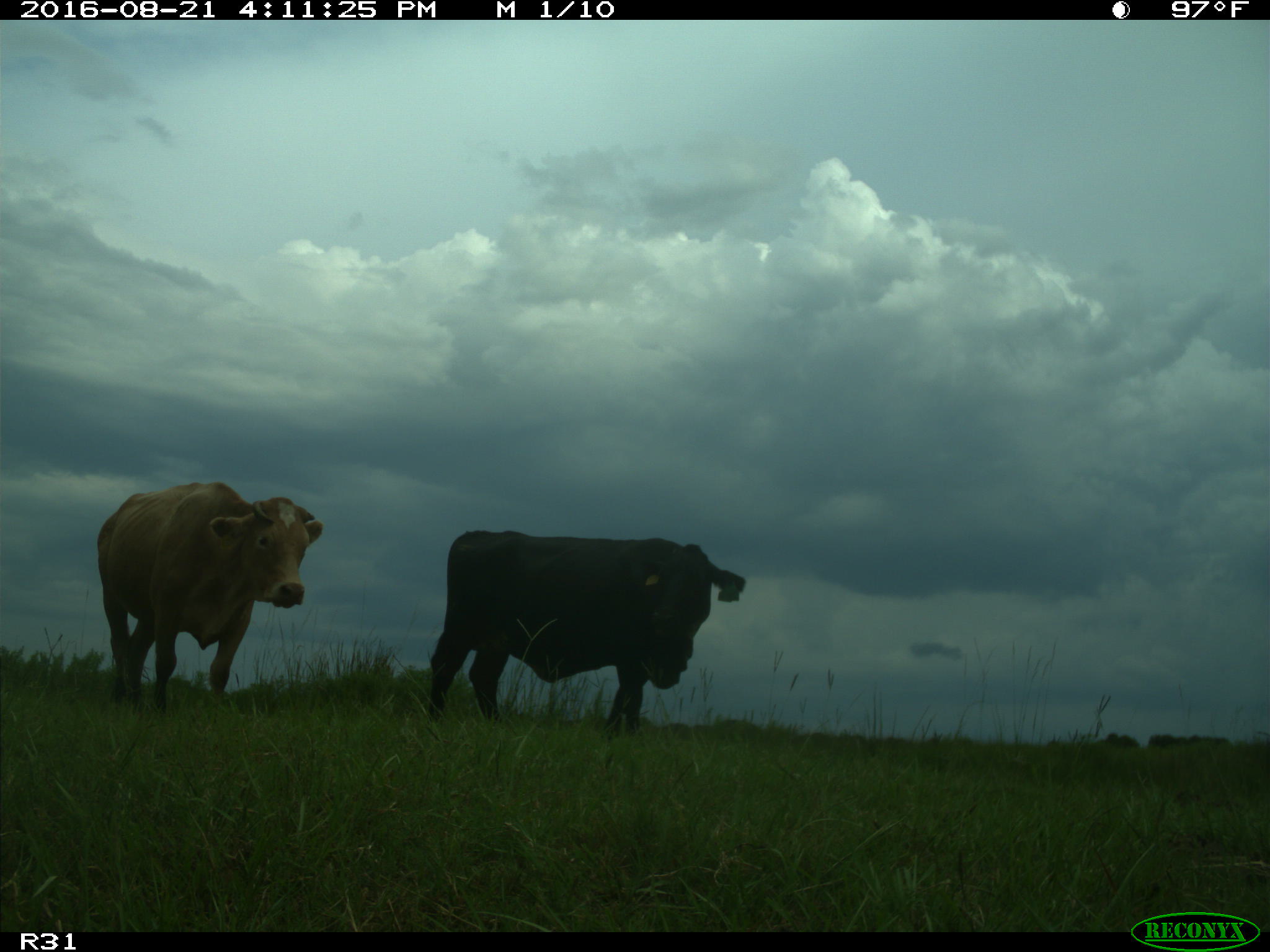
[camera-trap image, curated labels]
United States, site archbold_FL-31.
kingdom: Animalia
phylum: Chordata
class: Mammalia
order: Artiodactyla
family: Bovidae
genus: Bos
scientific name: Bos taurus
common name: domestic cow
Bos taurus (domestic cow).